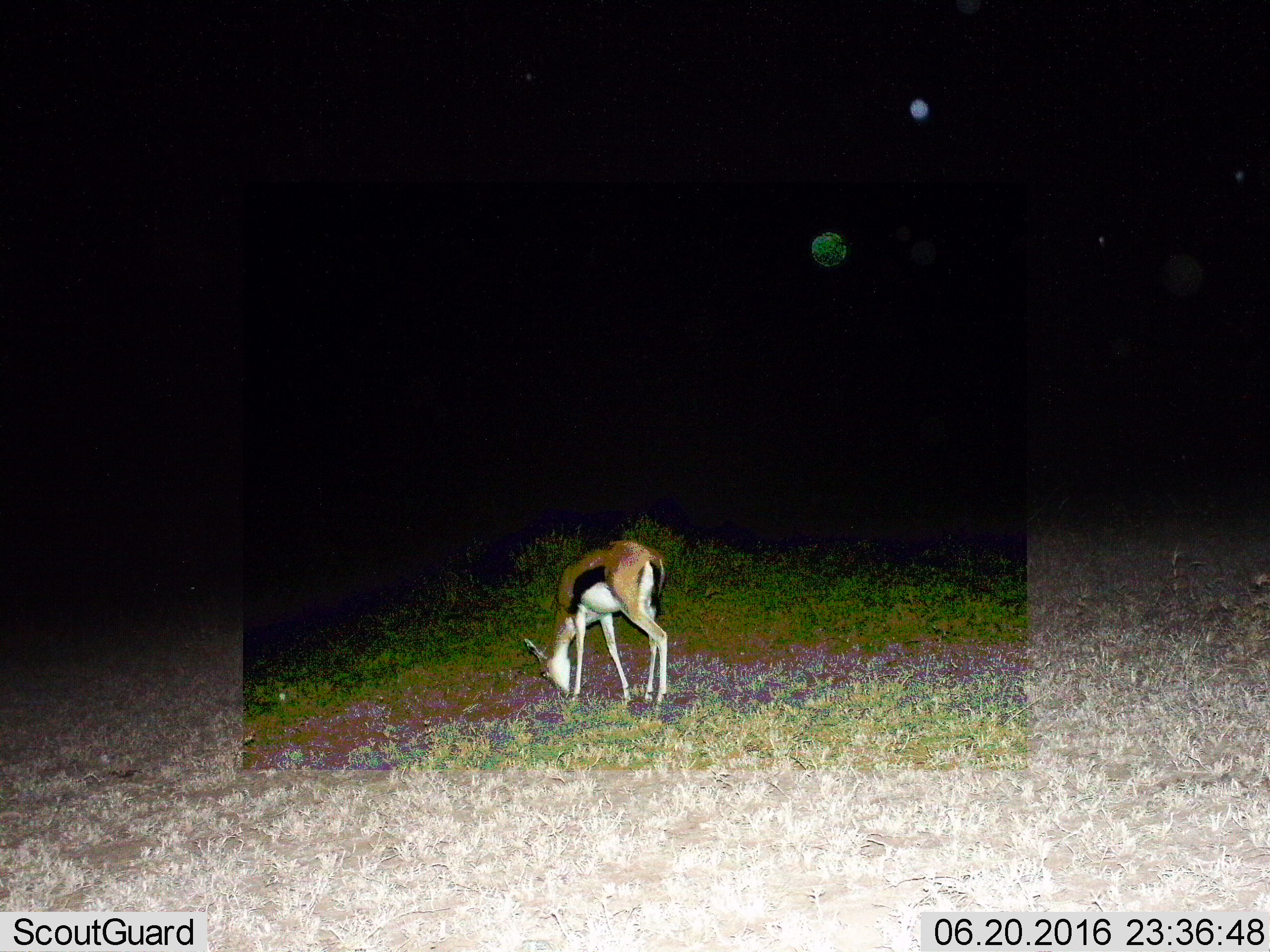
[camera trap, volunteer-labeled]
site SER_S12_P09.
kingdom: Animalia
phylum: Chordata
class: Mammalia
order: Artiodactyla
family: Bovidae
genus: Eudorcas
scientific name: Eudorcas thomsonii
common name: thomson's gazelle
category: gazellethomsons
Gazellethomsons (thomson's gazelle) (Eudorcas thomsonii), count 1. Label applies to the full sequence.